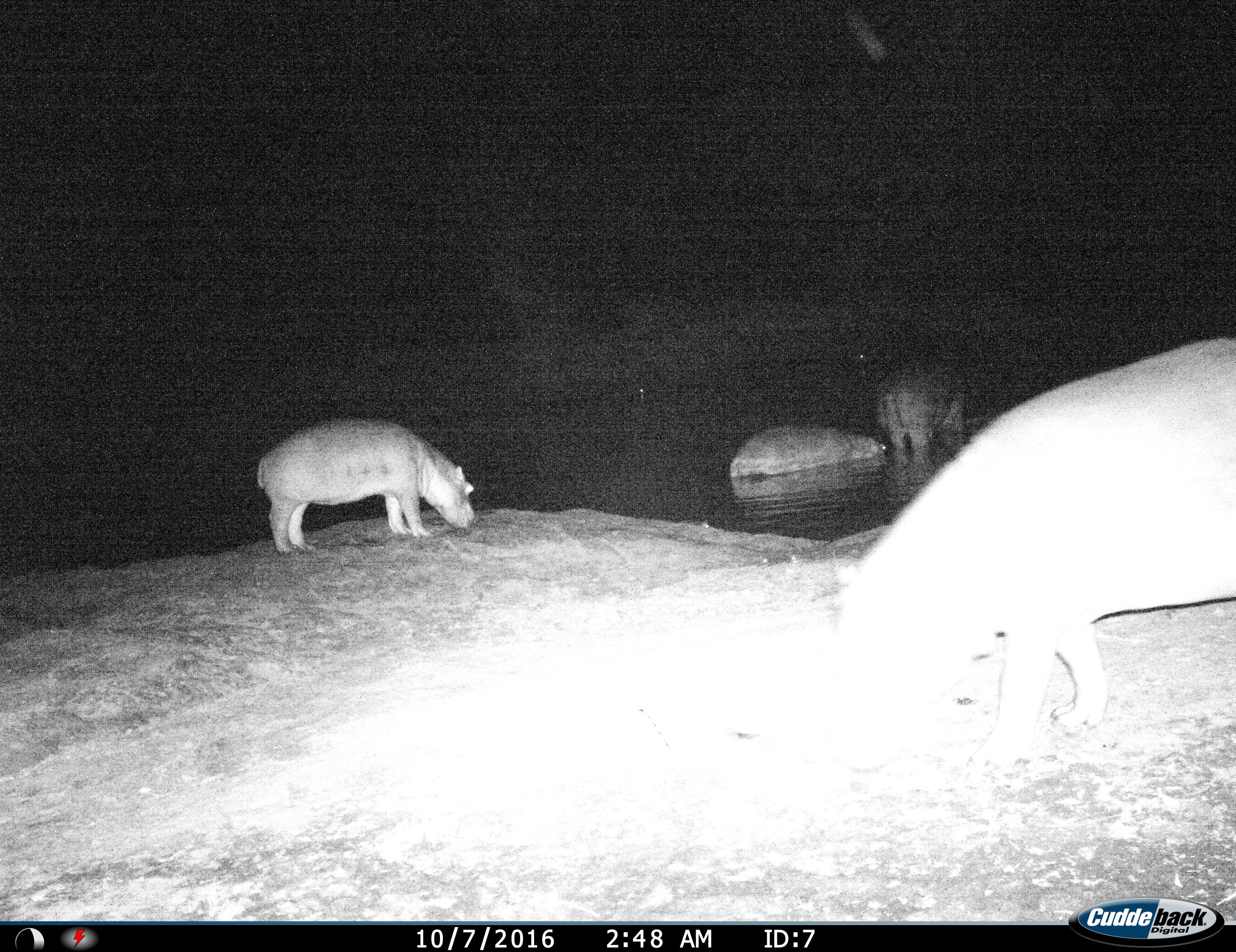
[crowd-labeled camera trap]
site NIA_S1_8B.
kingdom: Animalia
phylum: Chordata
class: Mammalia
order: Artiodactyla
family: Hippopotamidae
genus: Hippopotamus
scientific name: Hippopotamus amphibius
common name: hippopotamus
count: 4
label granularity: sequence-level